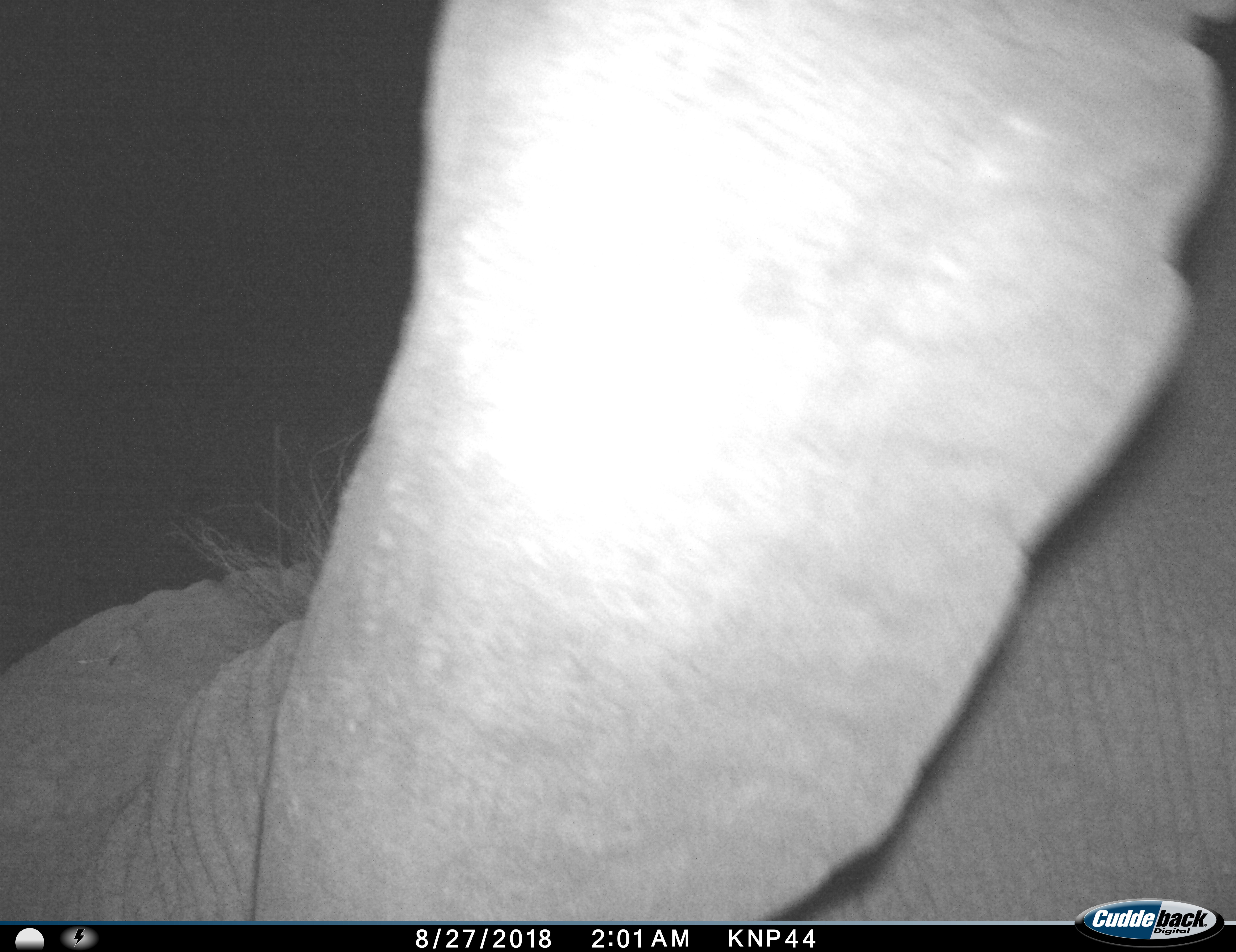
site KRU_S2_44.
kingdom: Animalia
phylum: Chordata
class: Mammalia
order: Proboscidea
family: Elephantidae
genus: Loxodonta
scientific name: Loxodonta africana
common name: african bush elephant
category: elephant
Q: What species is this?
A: Elephant (african bush elephant) (Loxodonta africana).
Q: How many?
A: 1.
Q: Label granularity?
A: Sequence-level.